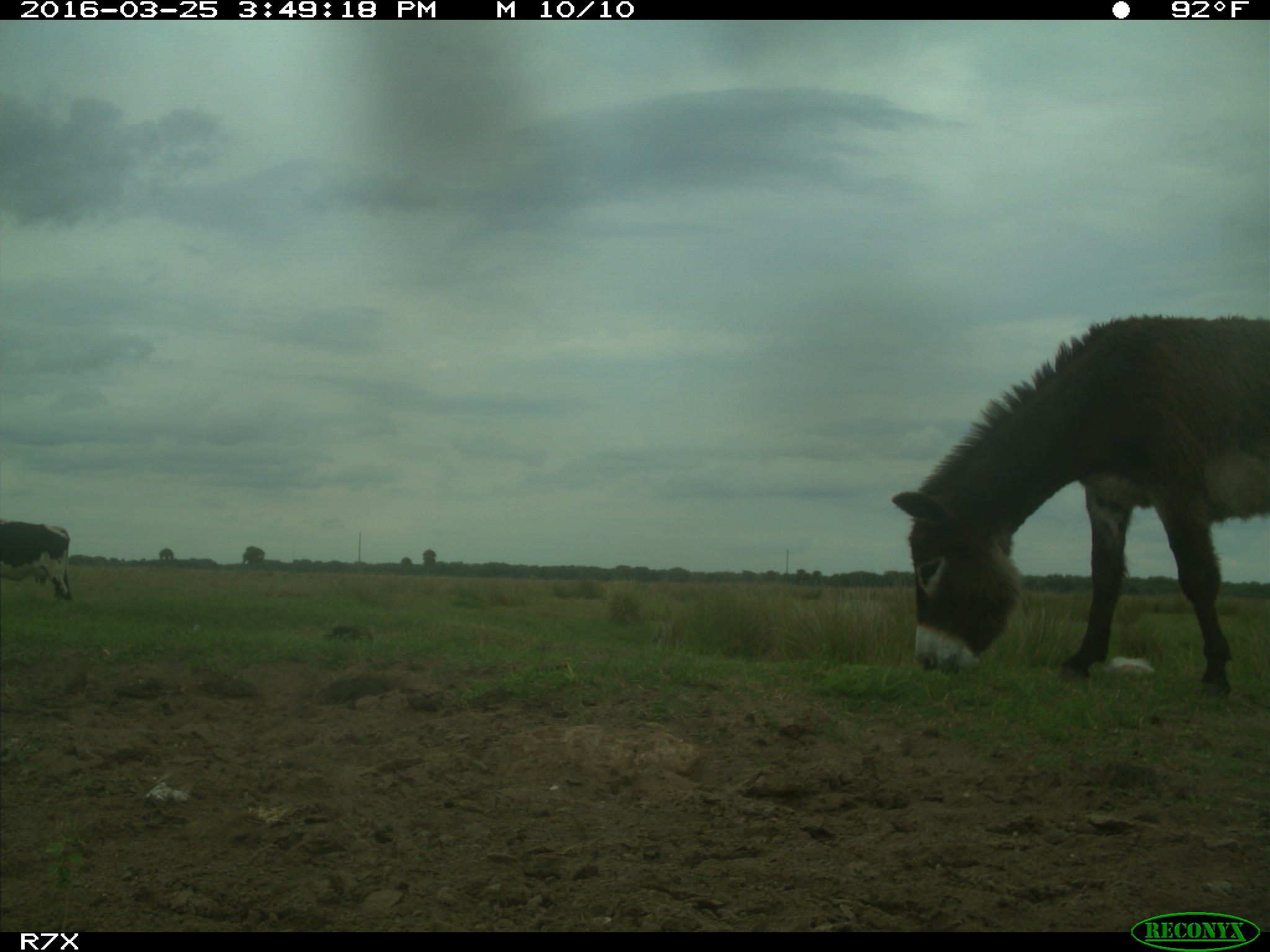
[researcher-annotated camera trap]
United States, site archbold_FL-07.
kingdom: Animalia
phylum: Chordata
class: Mammalia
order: Artiodactyla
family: Bovidae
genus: Bos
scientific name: Bos taurus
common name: domestic cow